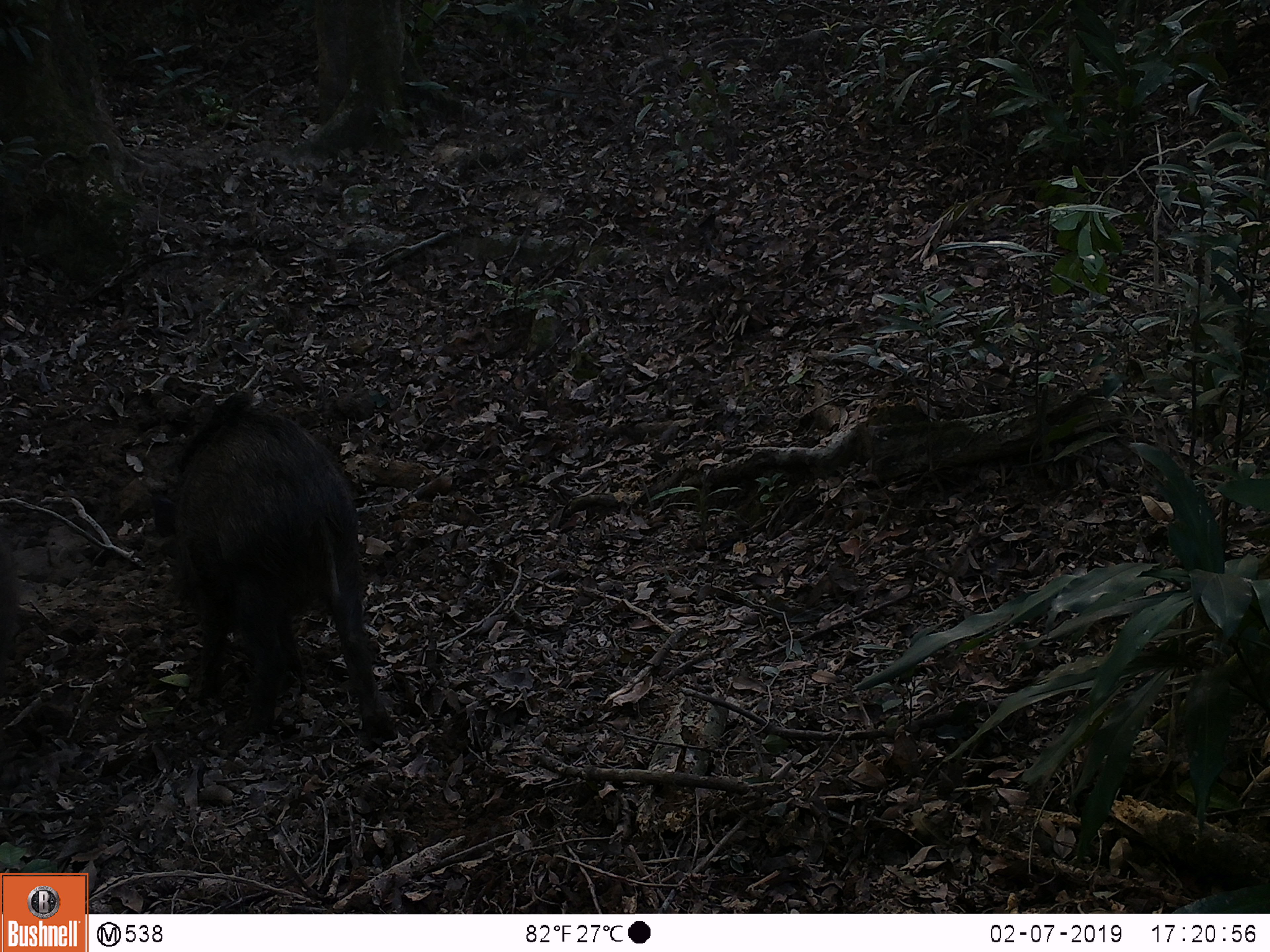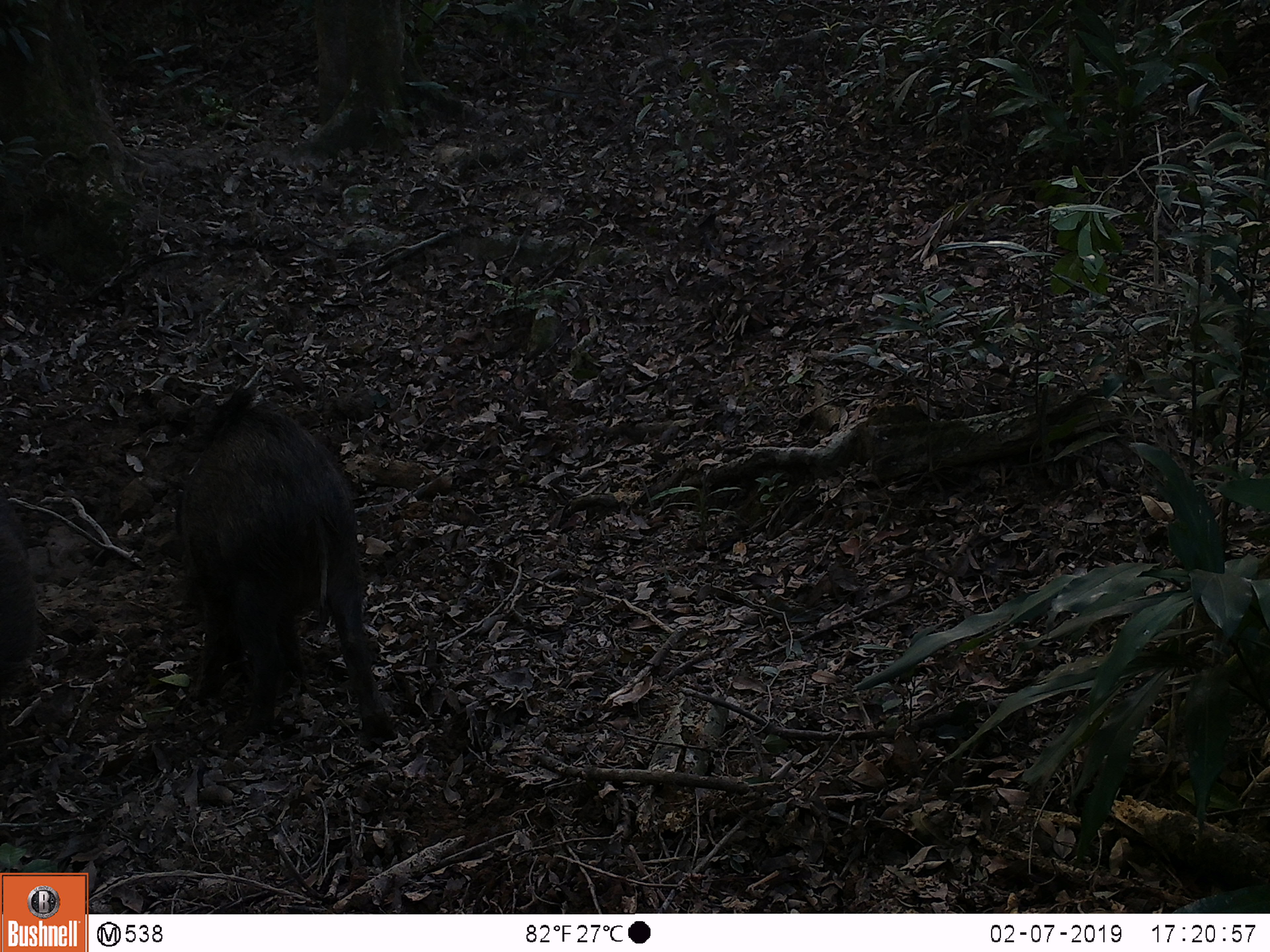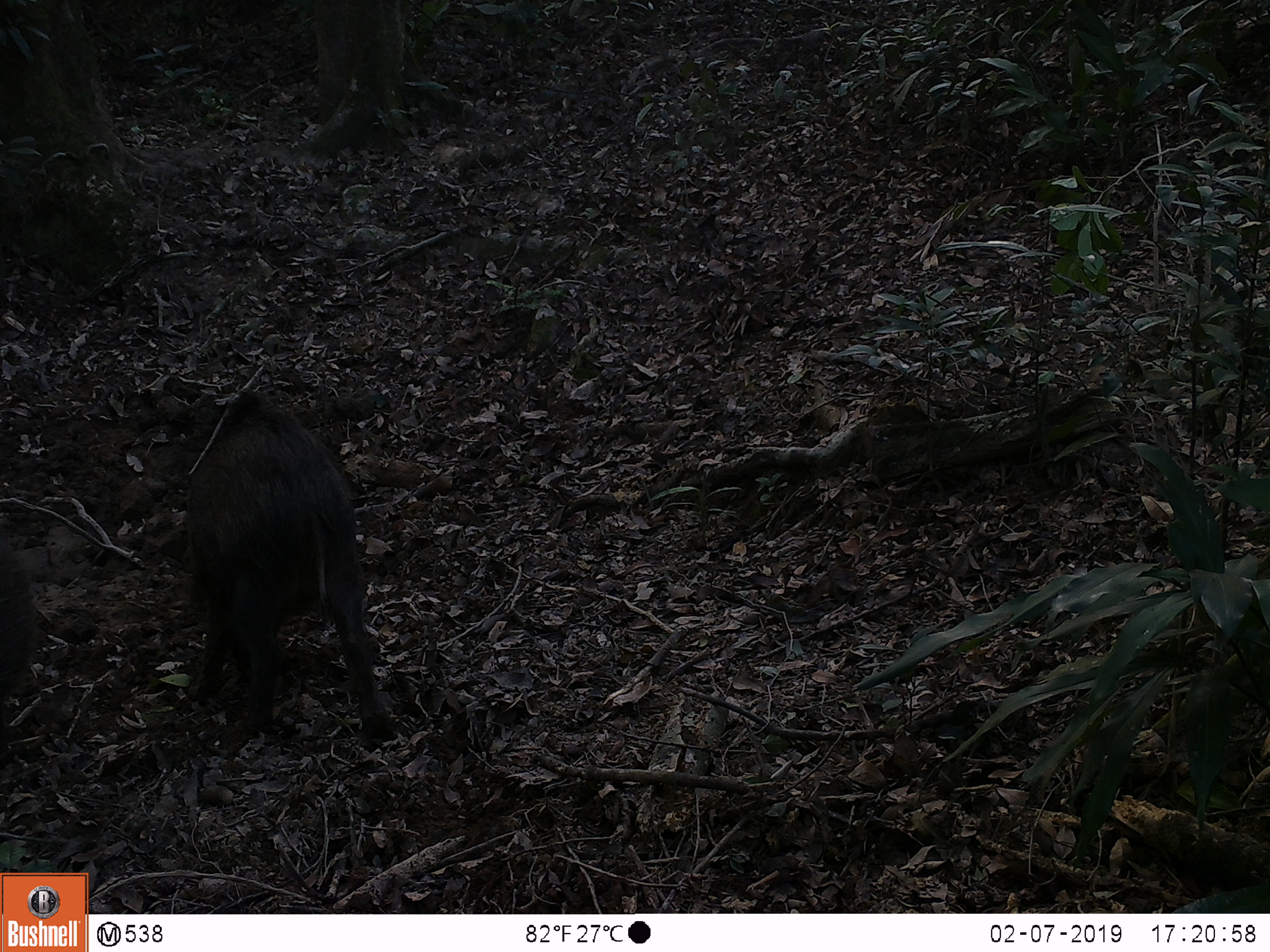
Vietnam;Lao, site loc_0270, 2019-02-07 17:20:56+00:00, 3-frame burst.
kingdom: Animalia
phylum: Chordata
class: Mammalia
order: Artiodactyla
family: Suidae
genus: Sus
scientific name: Sus scrofa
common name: eurasian wild pig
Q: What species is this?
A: Eurasian wild pig (Sus scrofa).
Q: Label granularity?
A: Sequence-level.